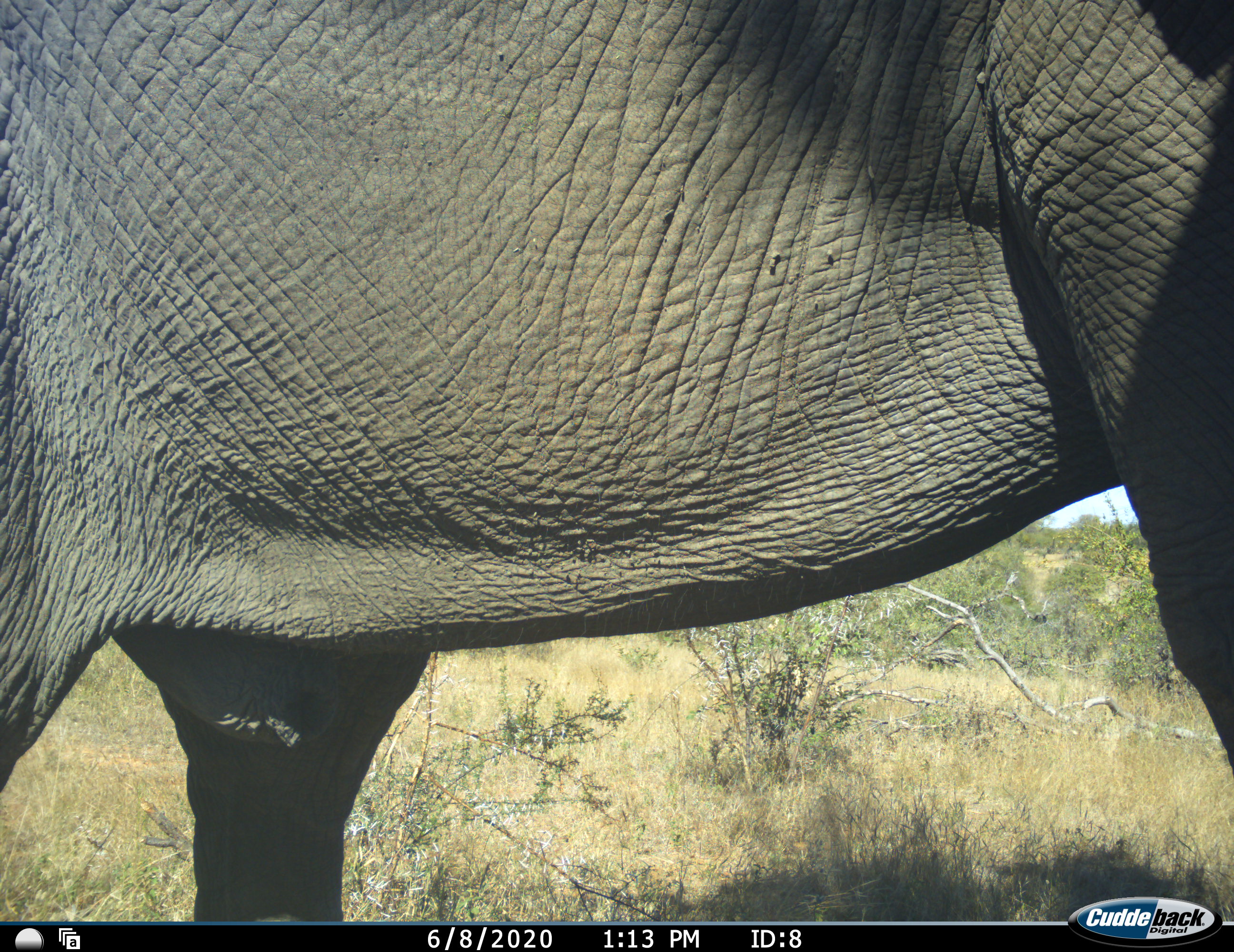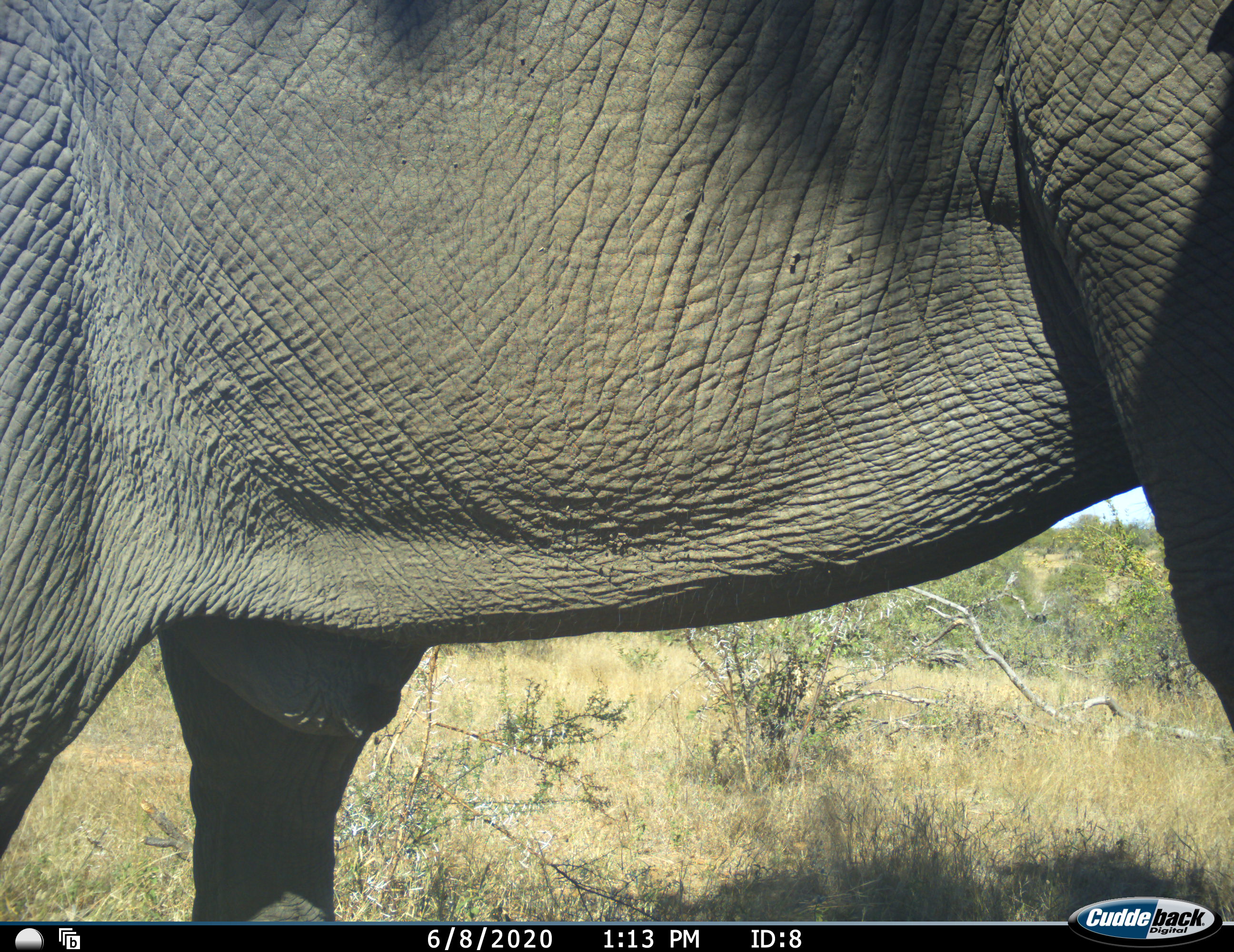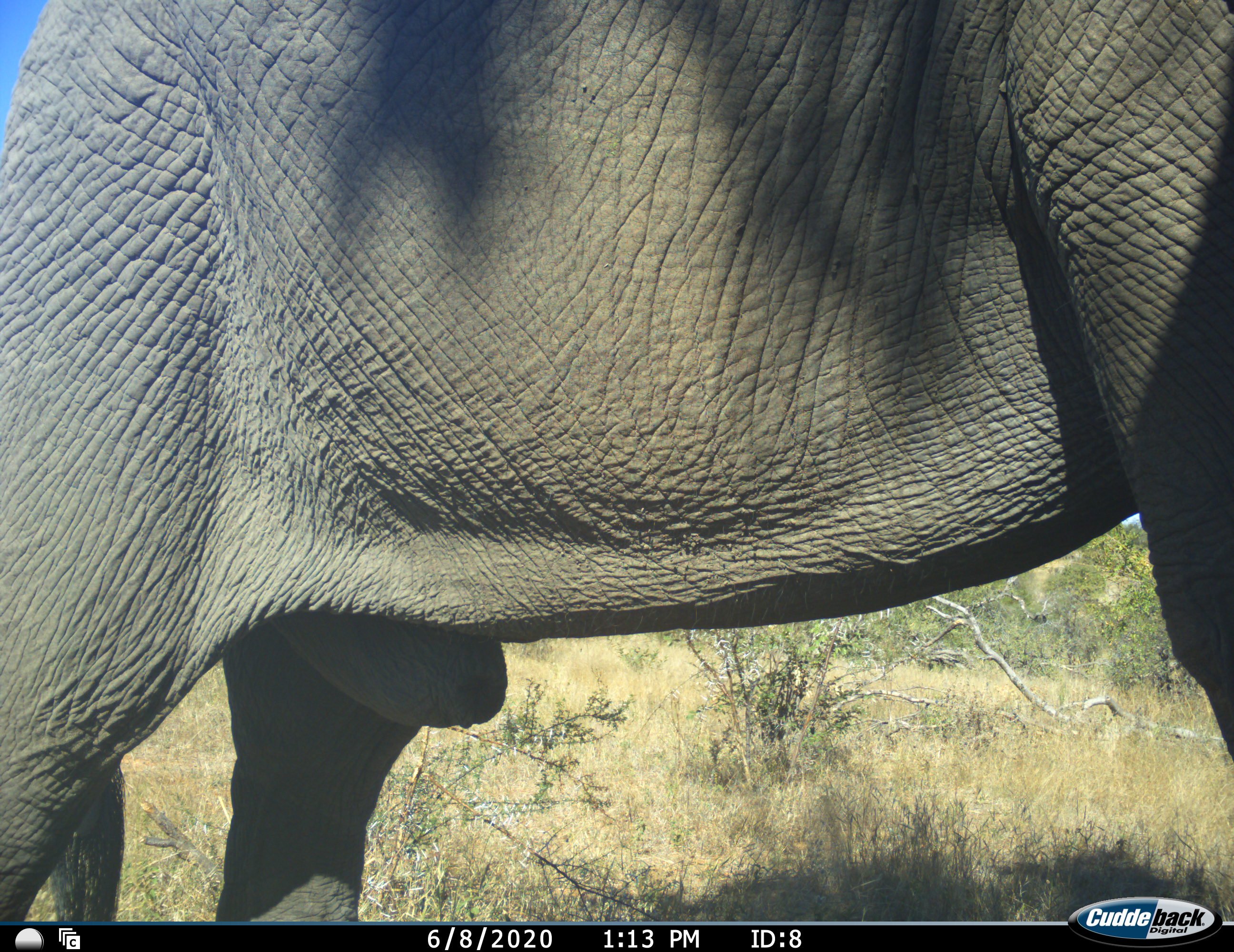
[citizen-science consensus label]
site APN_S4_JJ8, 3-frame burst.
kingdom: Animalia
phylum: Chordata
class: Mammalia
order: Proboscidea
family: Elephantidae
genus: Loxodonta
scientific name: Loxodonta africana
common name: african bush elephant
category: elephant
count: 1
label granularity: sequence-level